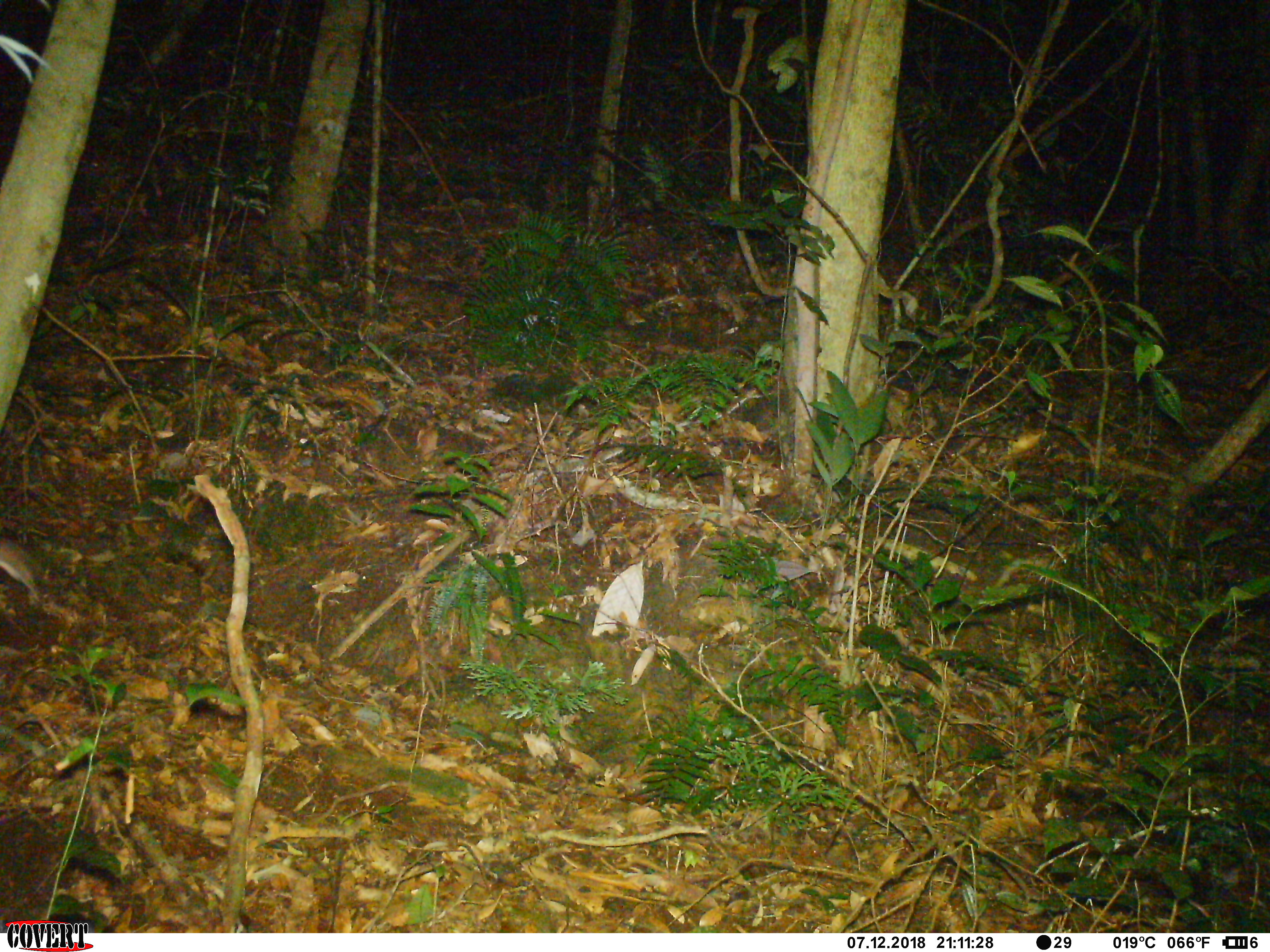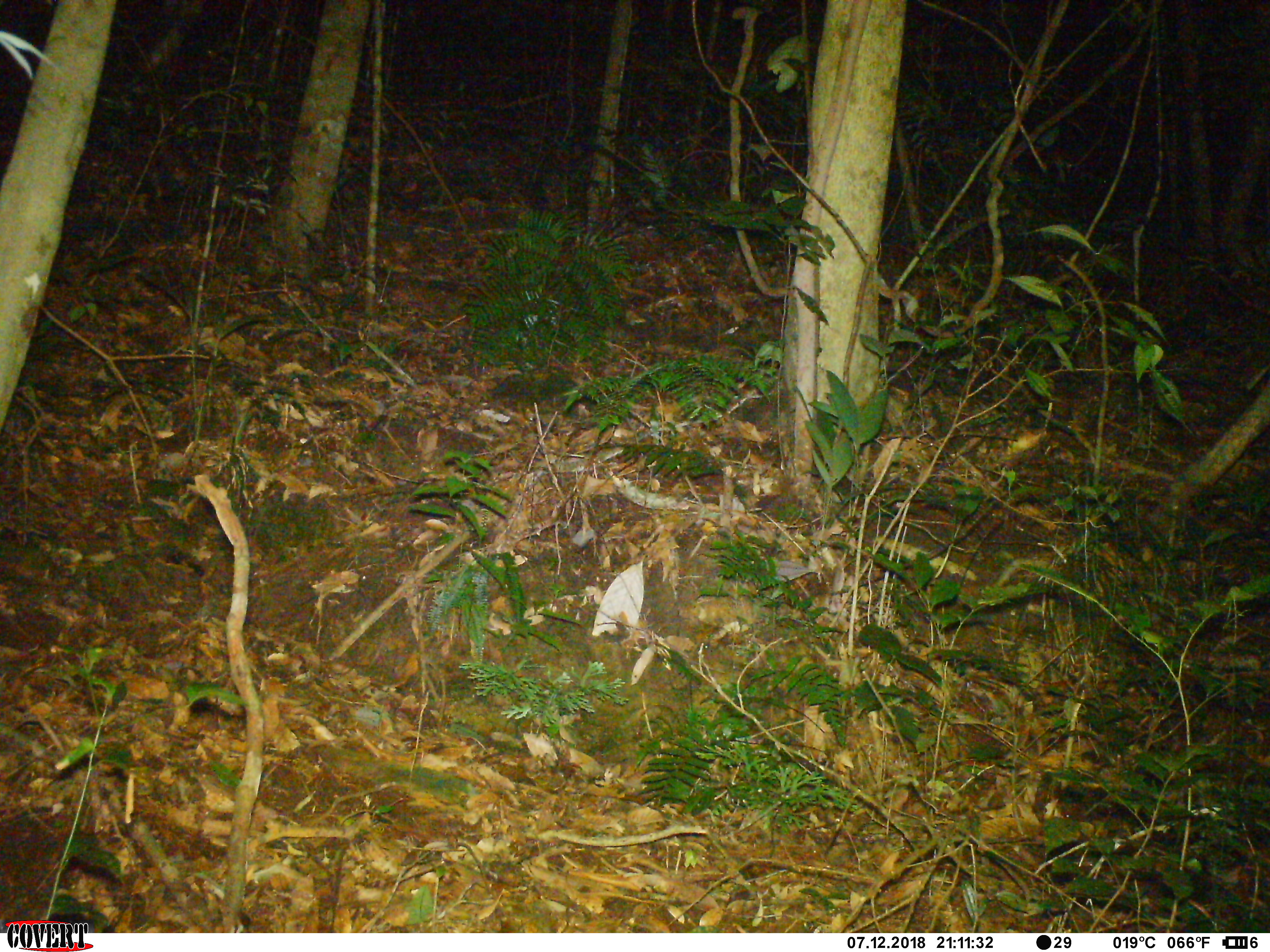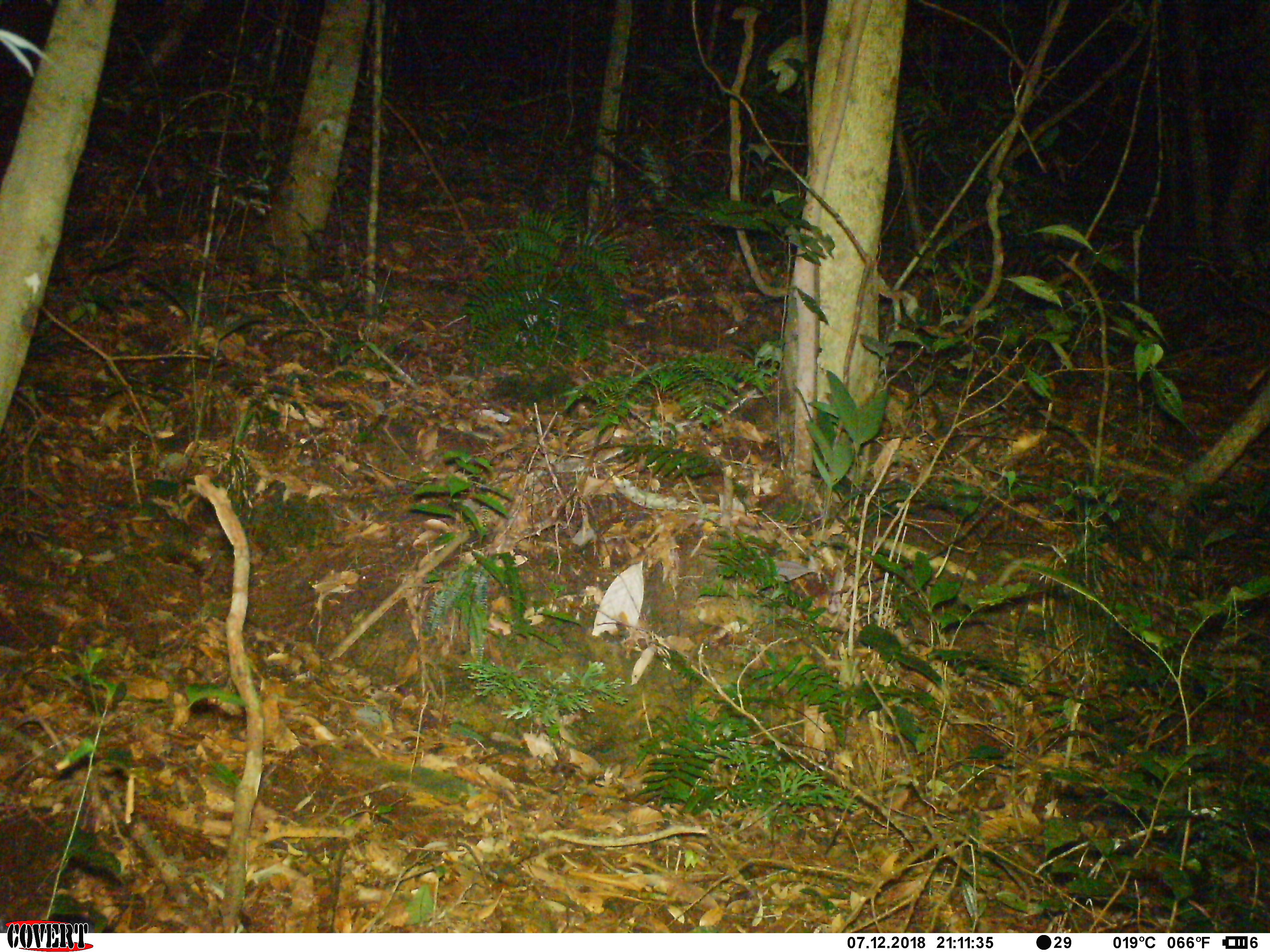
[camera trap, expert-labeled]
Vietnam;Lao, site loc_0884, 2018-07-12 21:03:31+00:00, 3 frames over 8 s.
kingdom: Animalia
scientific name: Animalia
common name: animal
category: unidentified animal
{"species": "unidentified animal (animal) (Animalia)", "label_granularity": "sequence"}